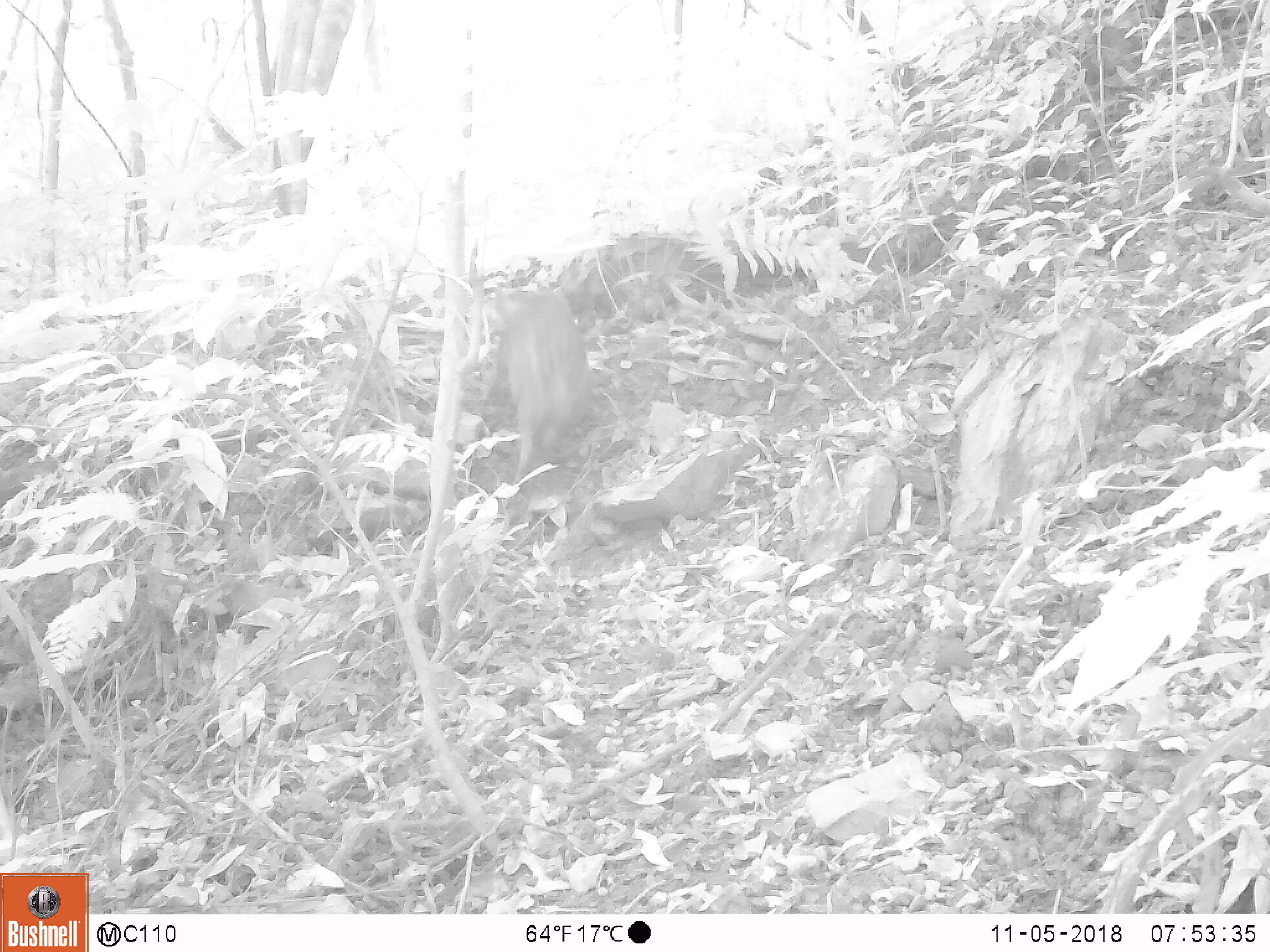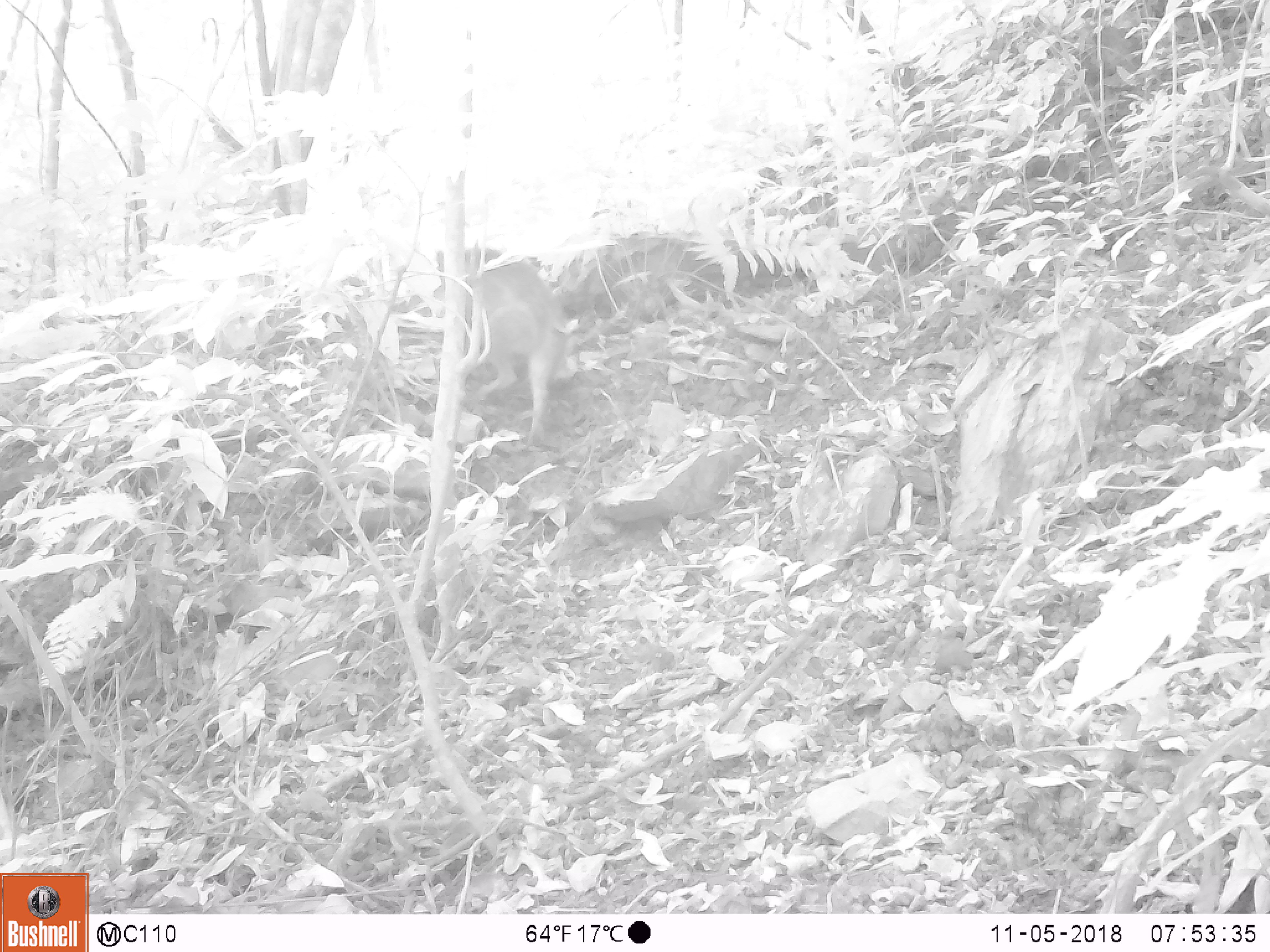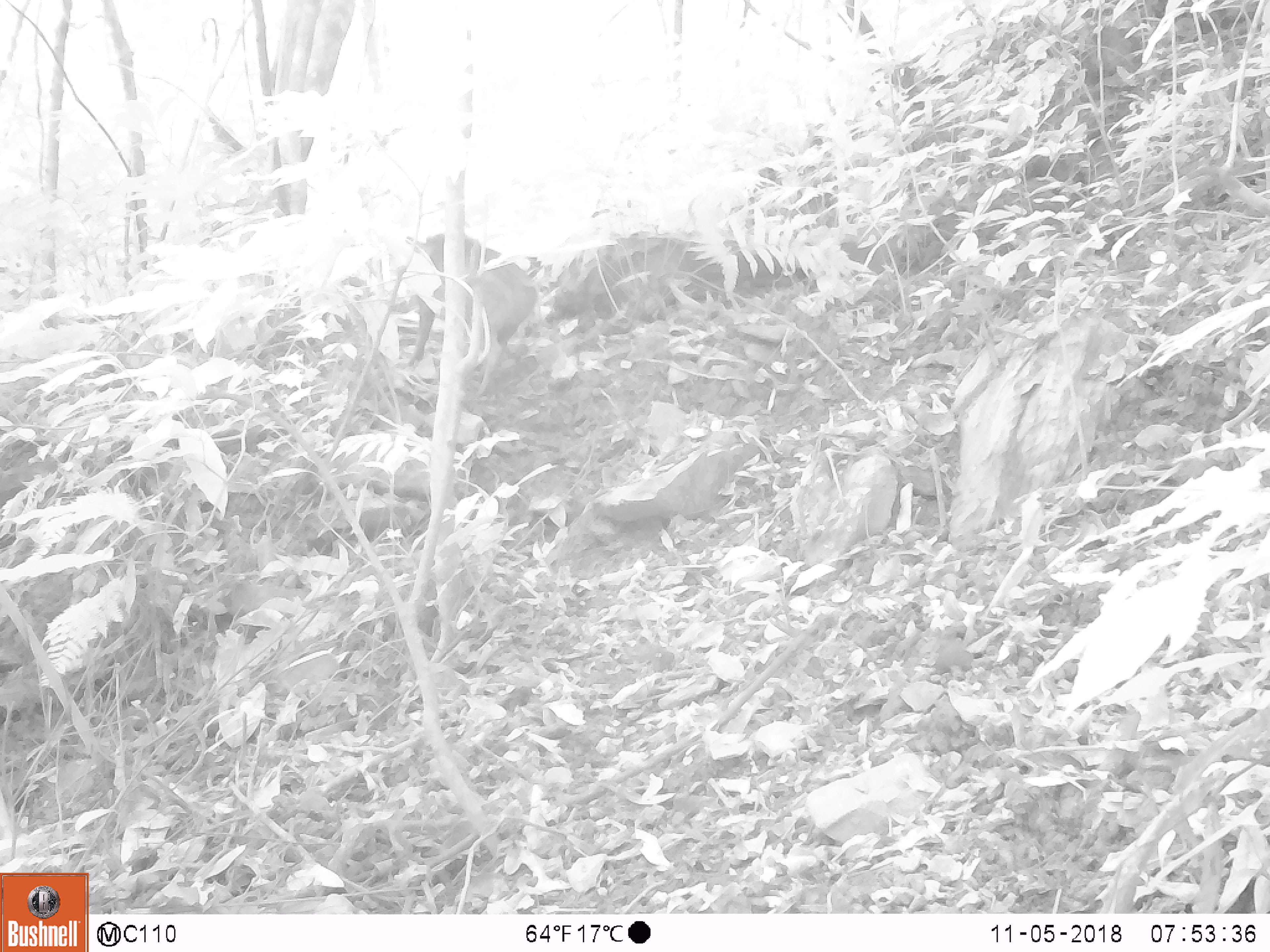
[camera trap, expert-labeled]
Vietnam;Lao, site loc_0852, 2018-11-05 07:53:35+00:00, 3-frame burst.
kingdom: Animalia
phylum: Chordata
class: Mammalia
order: Artiodactyla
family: Suidae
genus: Sus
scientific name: Sus scrofa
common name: eurasian wild pig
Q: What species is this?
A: Eurasian wild pig (Sus scrofa).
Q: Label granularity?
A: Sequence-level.